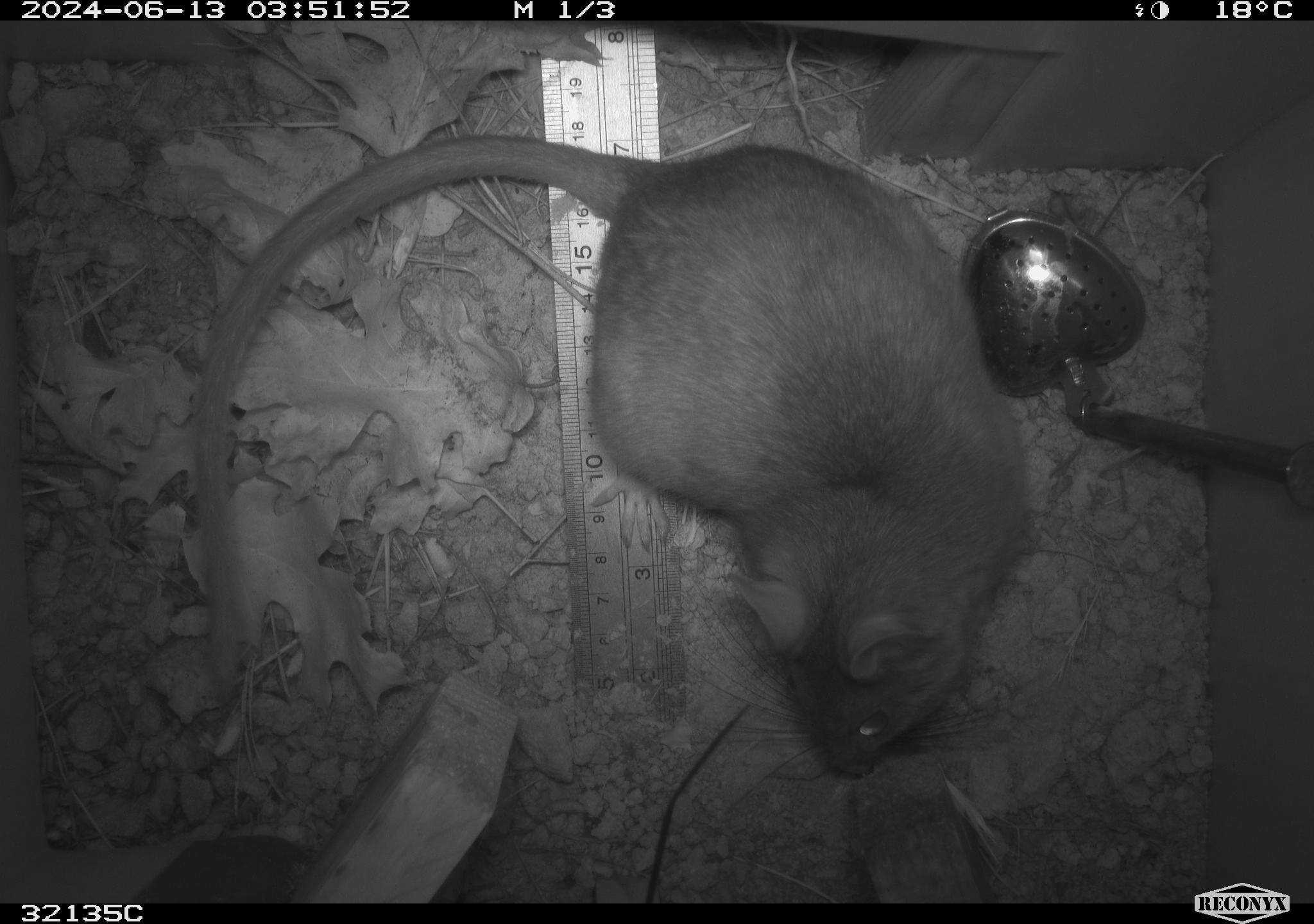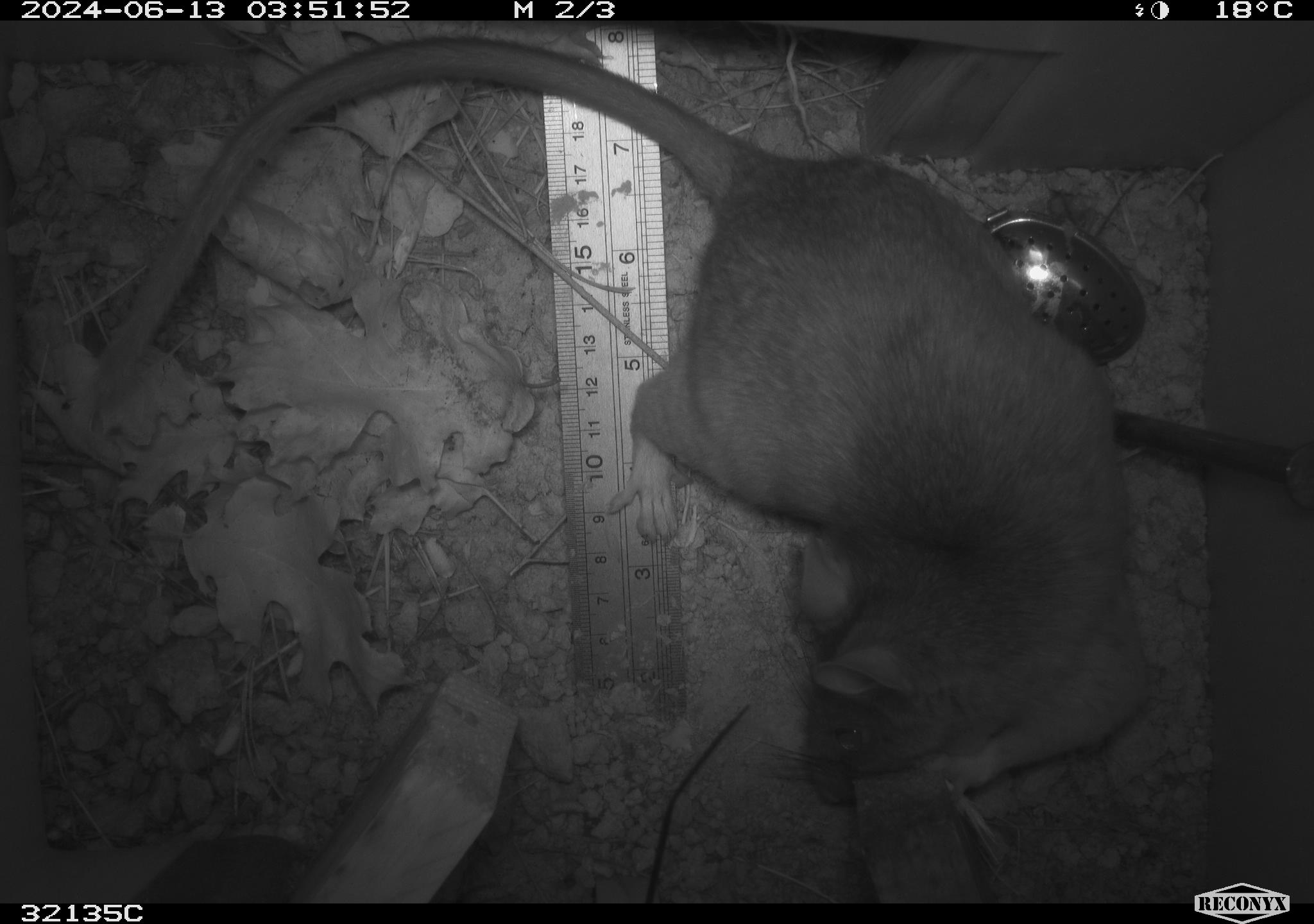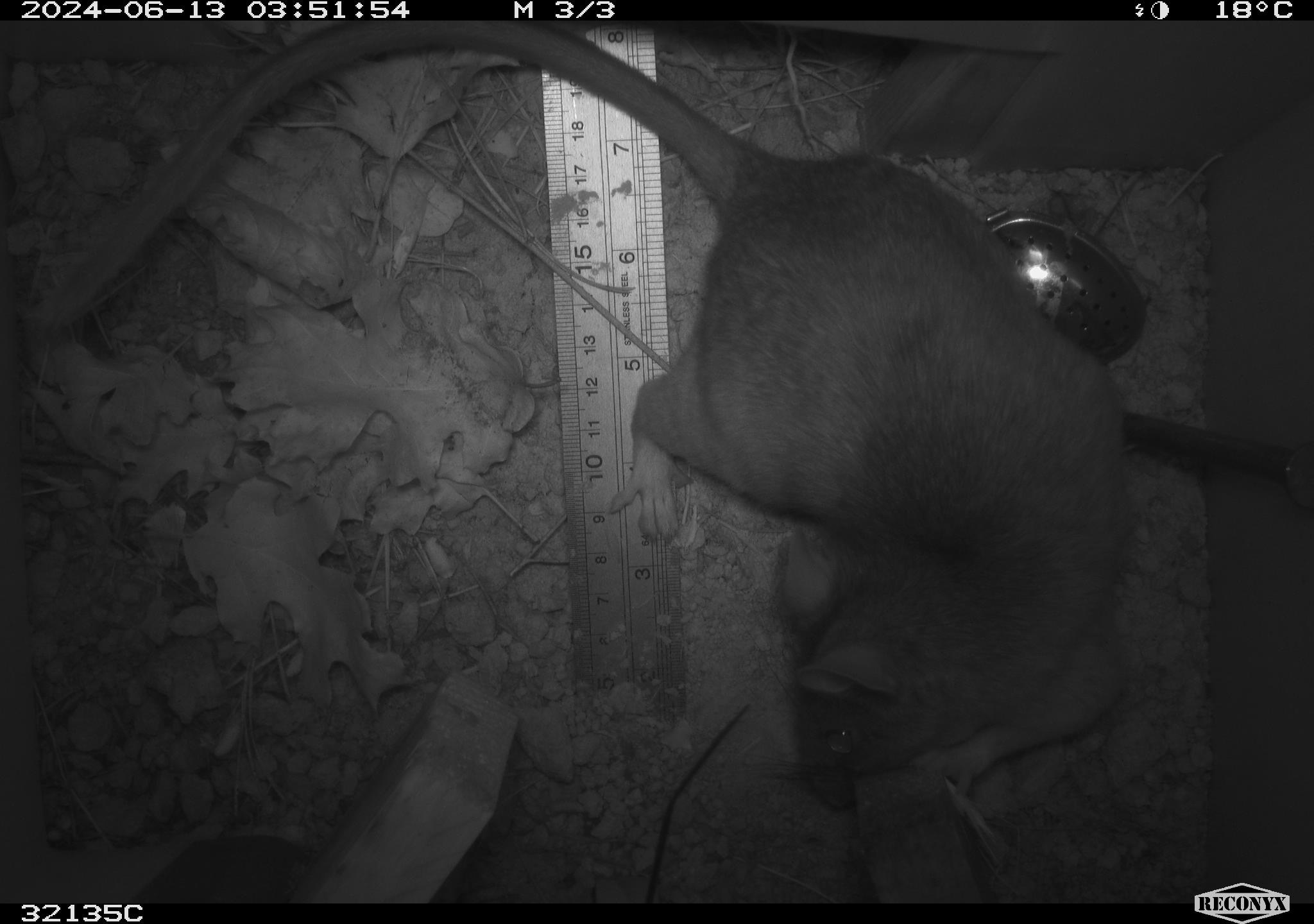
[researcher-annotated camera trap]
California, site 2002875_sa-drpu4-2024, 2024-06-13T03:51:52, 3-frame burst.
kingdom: Animalia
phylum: Chordata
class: Mammalia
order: Rodentia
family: Cricetidae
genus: Neotoma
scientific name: Neotoma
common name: pack rat or woodrat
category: neotoma species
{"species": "neotoma species (pack rat or woodrat) (Neotoma)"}